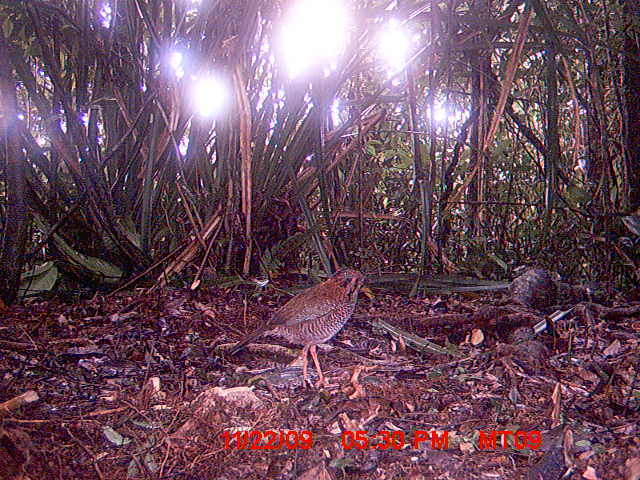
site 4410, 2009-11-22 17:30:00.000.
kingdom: Animalia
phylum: Chordata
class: Aves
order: Coraciiformes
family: Brachypteraciidae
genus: Brachypteracias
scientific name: Brachypteracias squamiger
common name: scaly ground roller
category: geobiastes squamiger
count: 1